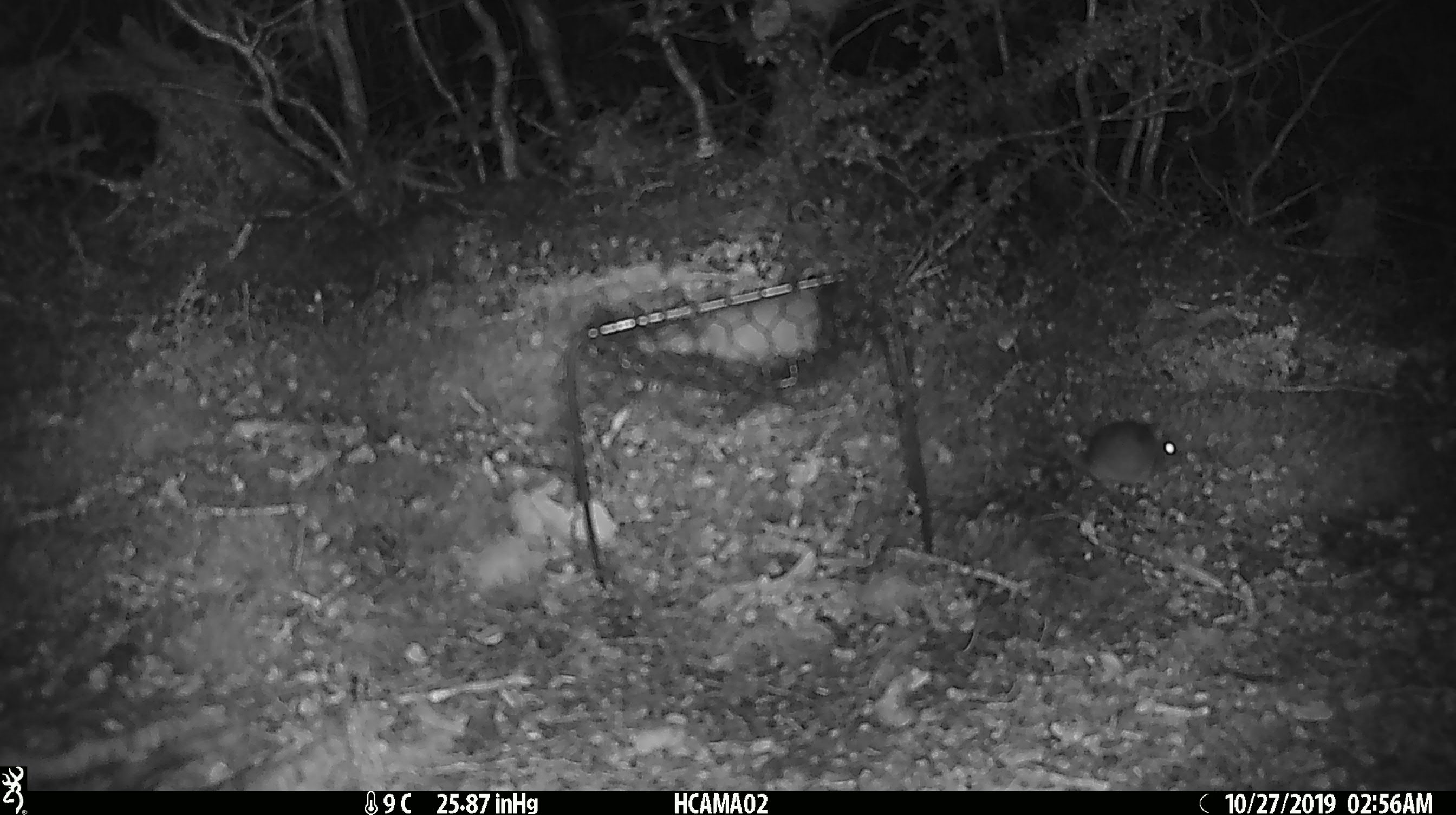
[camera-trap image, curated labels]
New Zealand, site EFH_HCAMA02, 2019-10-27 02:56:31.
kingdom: Animalia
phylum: Chordata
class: Mammalia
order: Rodentia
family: Muridae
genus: Mus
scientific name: Mus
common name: mouse